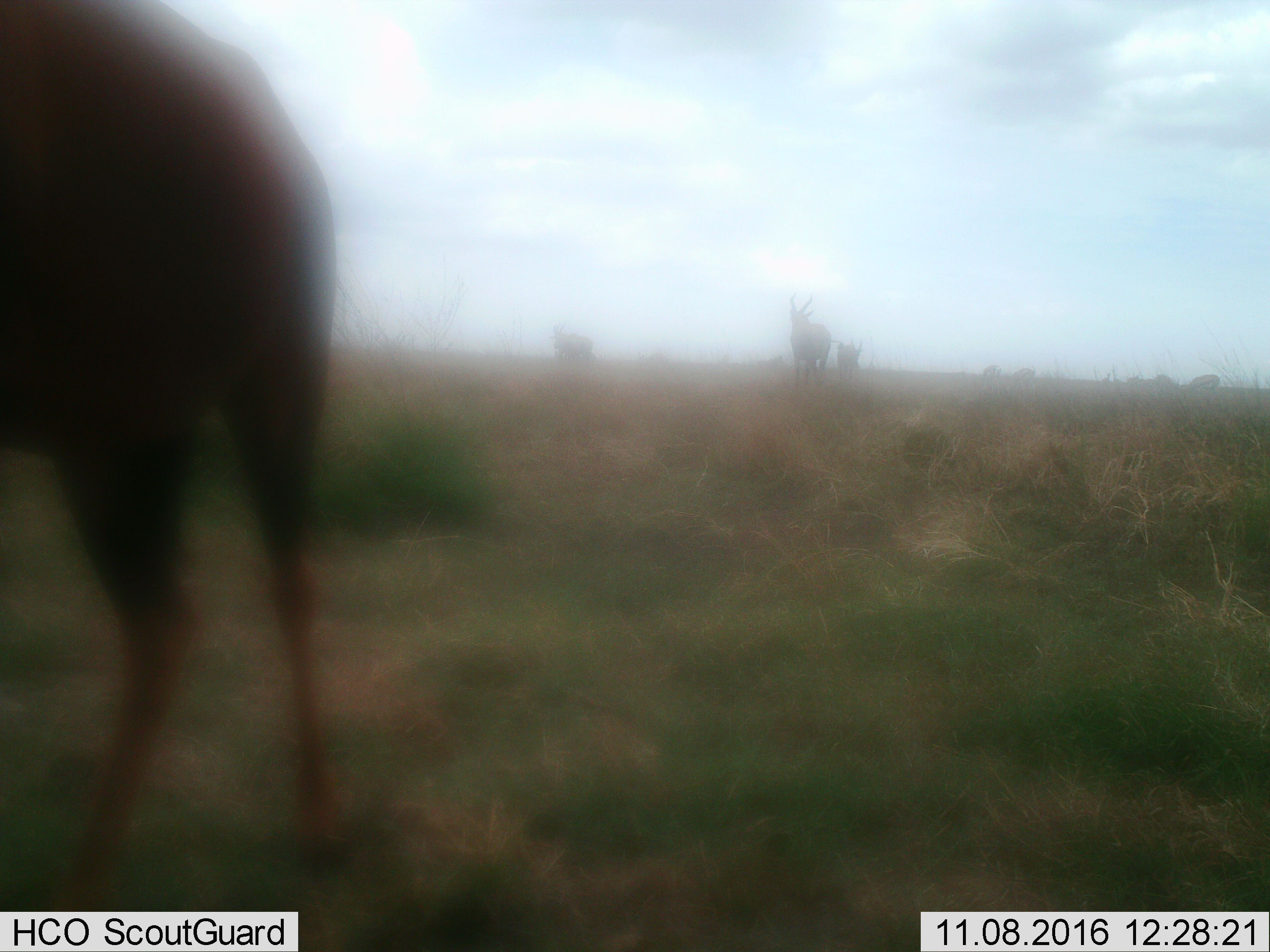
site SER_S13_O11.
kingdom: Animalia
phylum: Chordata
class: Mammalia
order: Artiodactyla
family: Bovidae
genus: Damaliscus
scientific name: Damaliscus lunatus jimela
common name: topi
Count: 4.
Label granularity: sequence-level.